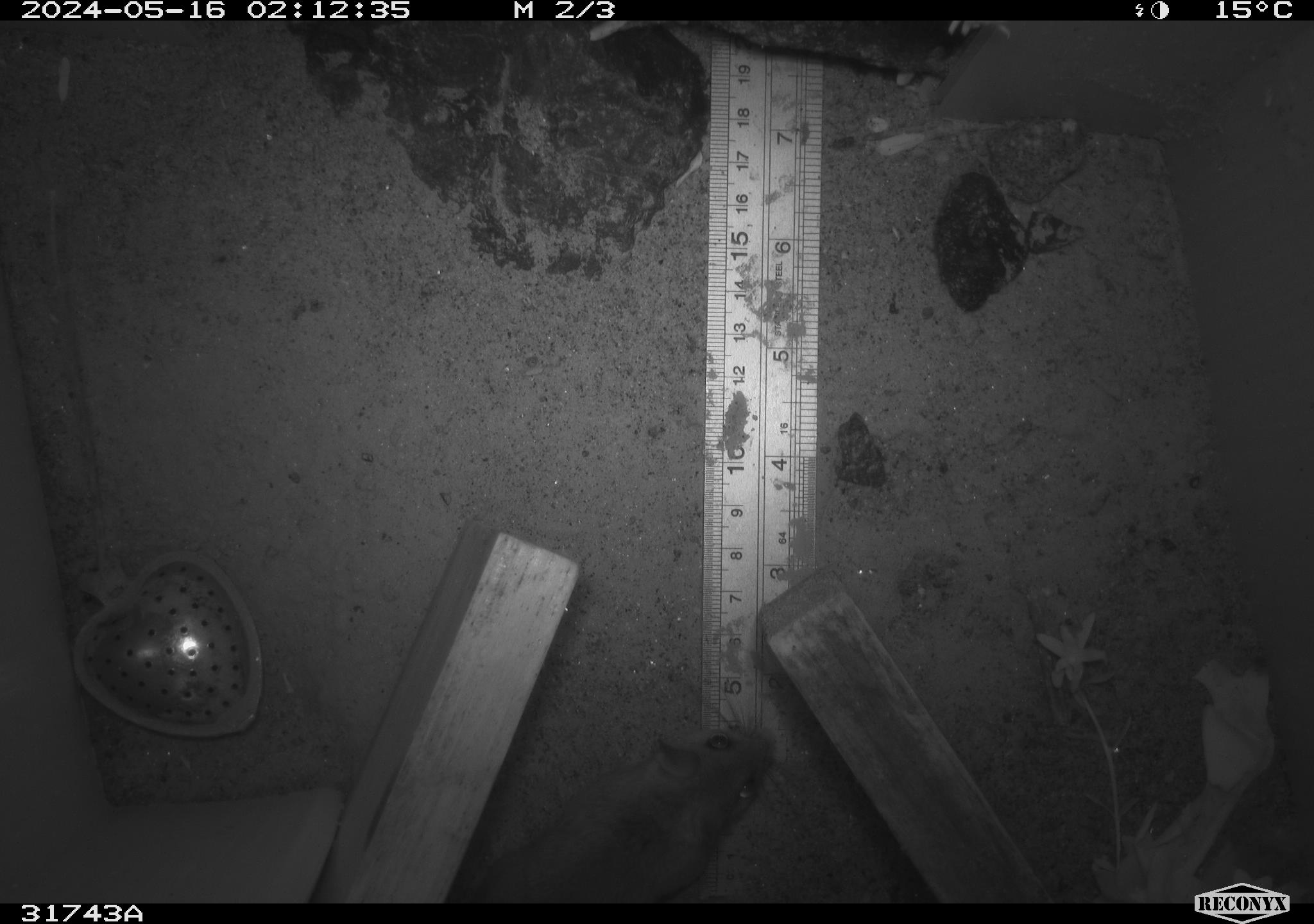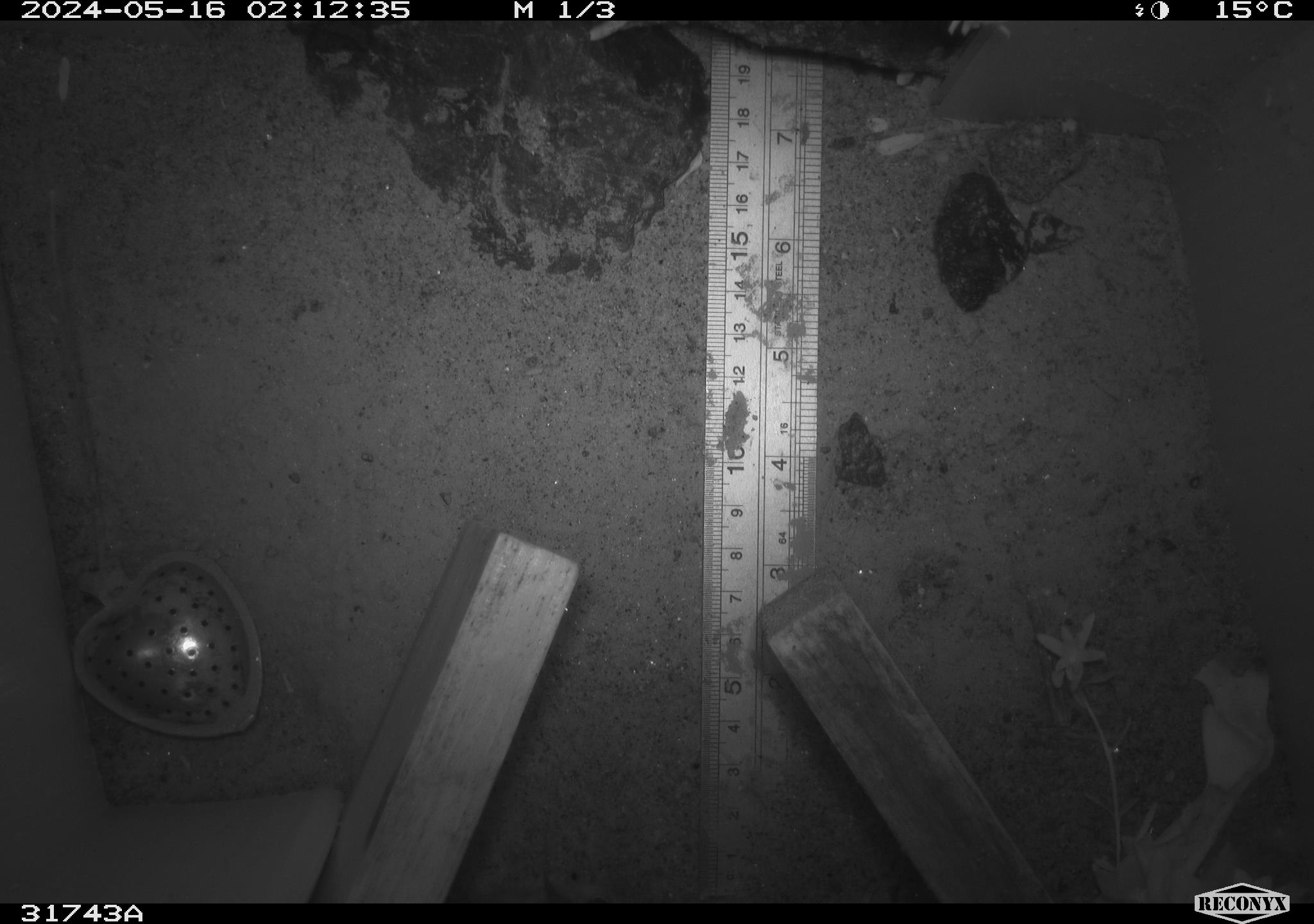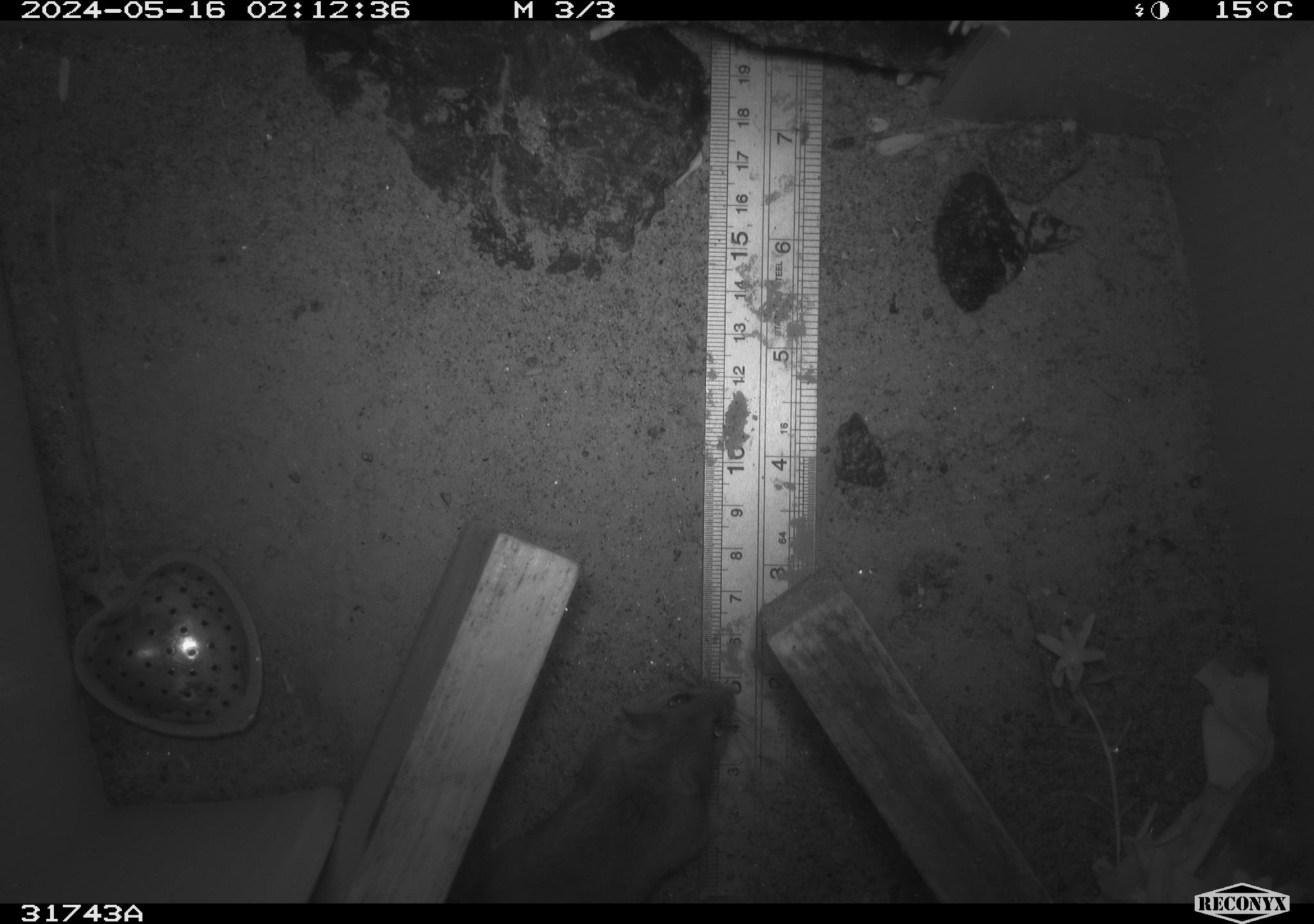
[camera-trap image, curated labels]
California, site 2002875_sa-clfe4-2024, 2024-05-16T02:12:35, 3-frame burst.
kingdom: Animalia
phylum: Chordata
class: Mammalia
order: Rodentia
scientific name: Rodentia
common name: mouse species